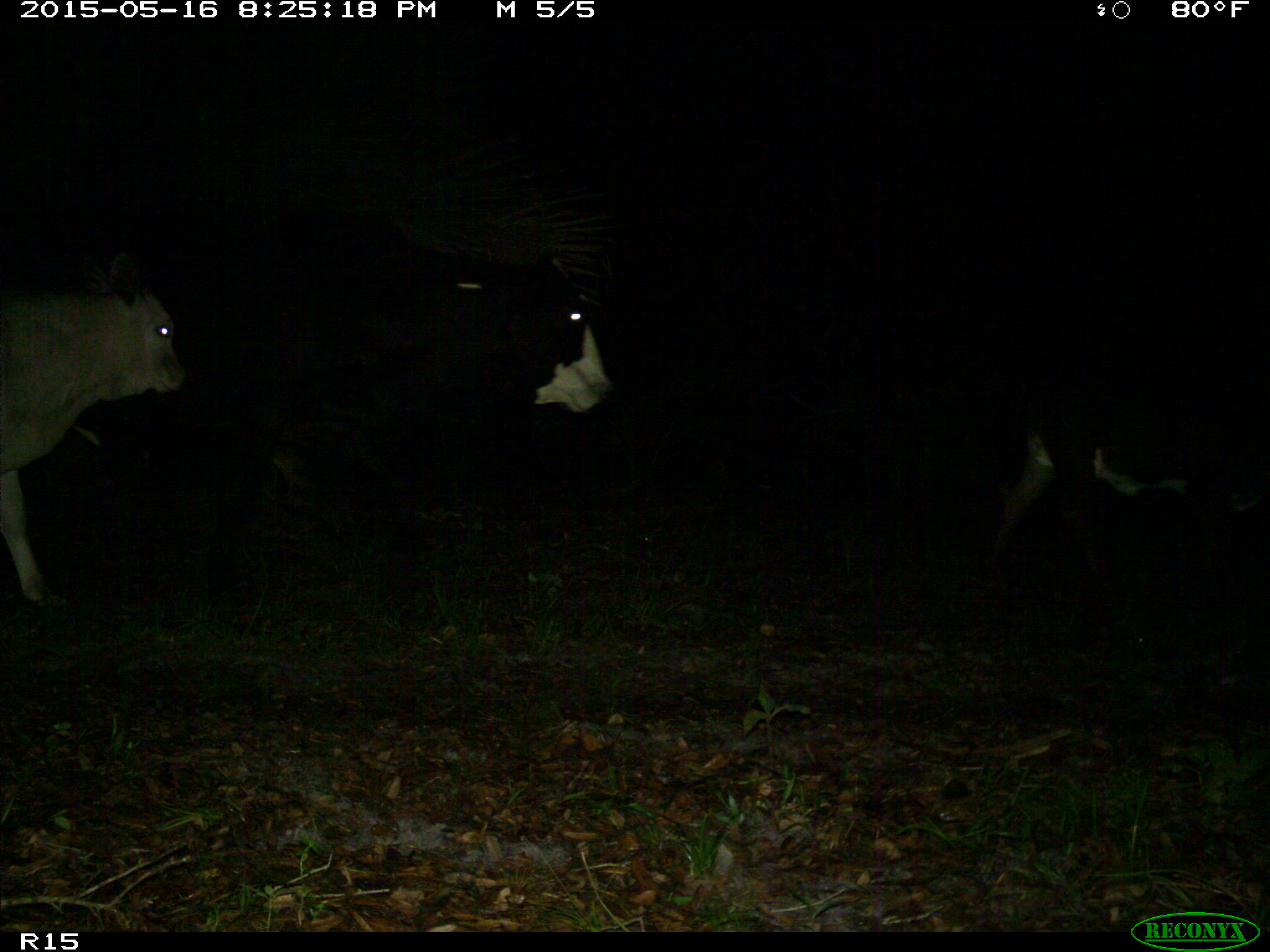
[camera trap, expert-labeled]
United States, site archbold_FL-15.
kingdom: Animalia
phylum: Chordata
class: Mammalia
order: Artiodactyla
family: Bovidae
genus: Bos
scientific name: Bos taurus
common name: domestic cow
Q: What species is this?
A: Bos taurus (domestic cow).